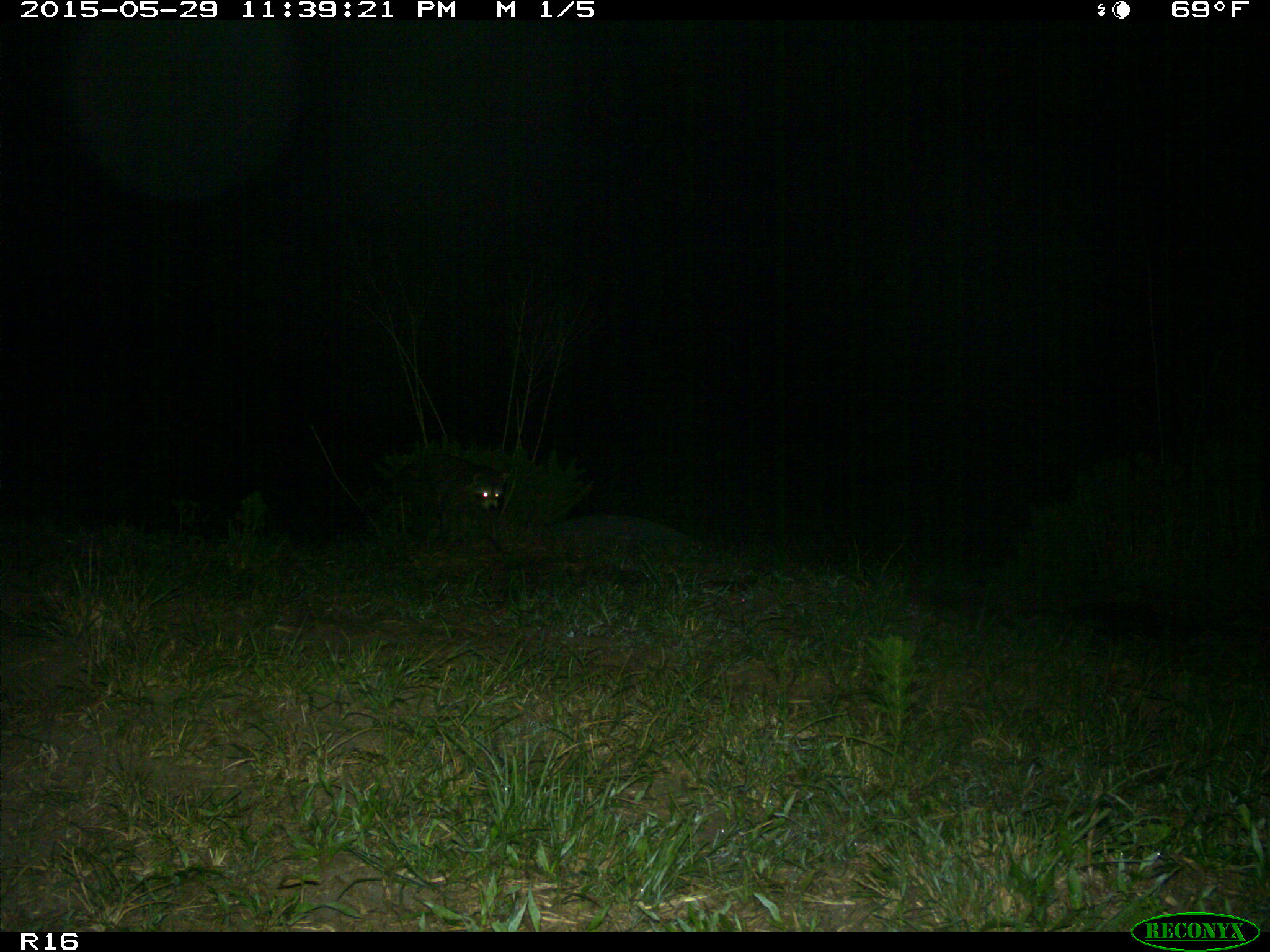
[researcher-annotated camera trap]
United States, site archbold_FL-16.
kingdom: Animalia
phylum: Chordata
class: Mammalia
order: Carnivora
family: Procyonidae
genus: Procyon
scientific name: Procyon lotor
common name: common raccoon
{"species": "Procyon lotor (common raccoon)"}